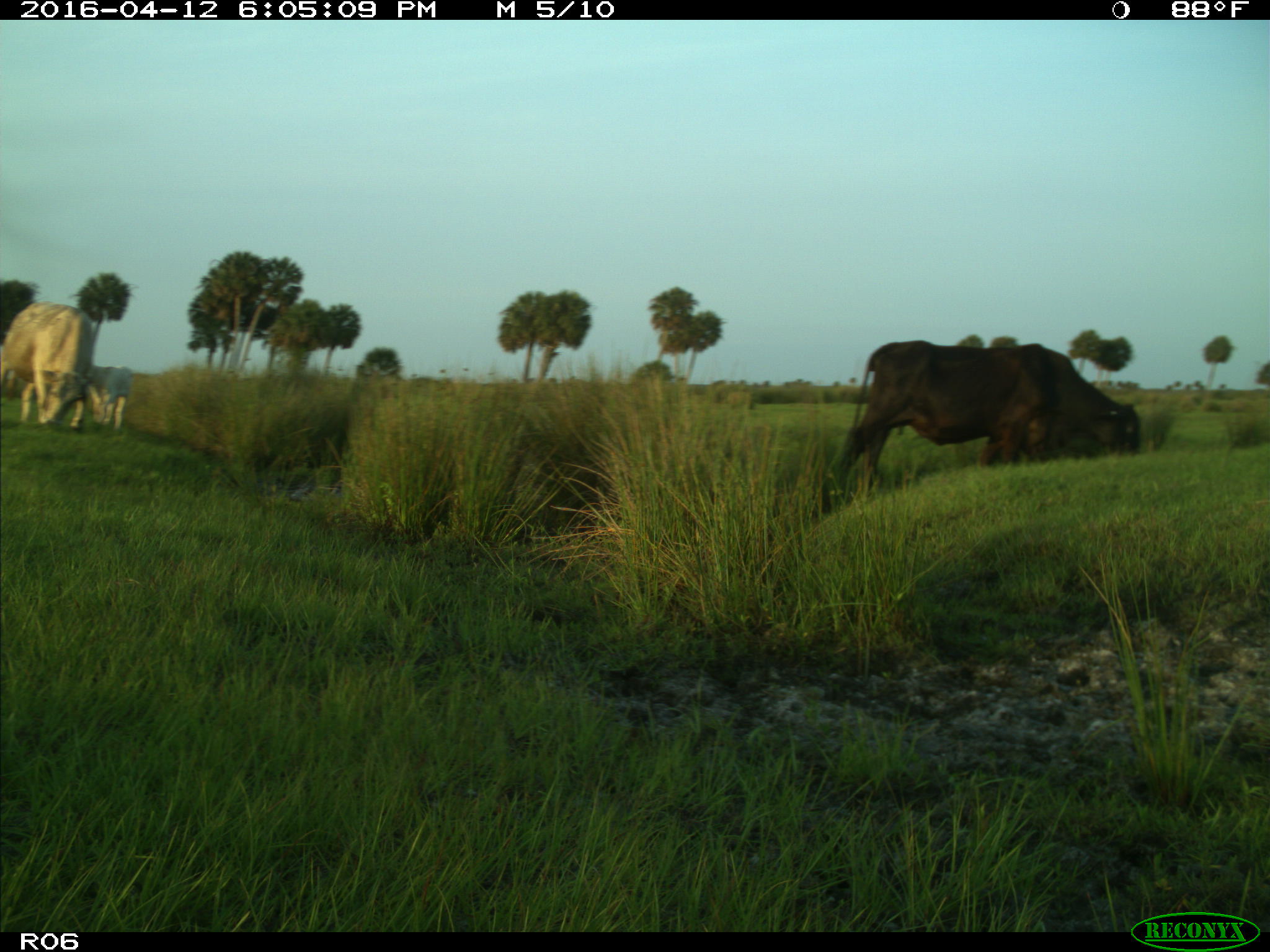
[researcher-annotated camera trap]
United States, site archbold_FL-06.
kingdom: Animalia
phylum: Chordata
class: Mammalia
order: Artiodactyla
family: Bovidae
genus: Bos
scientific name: Bos taurus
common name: domestic cow